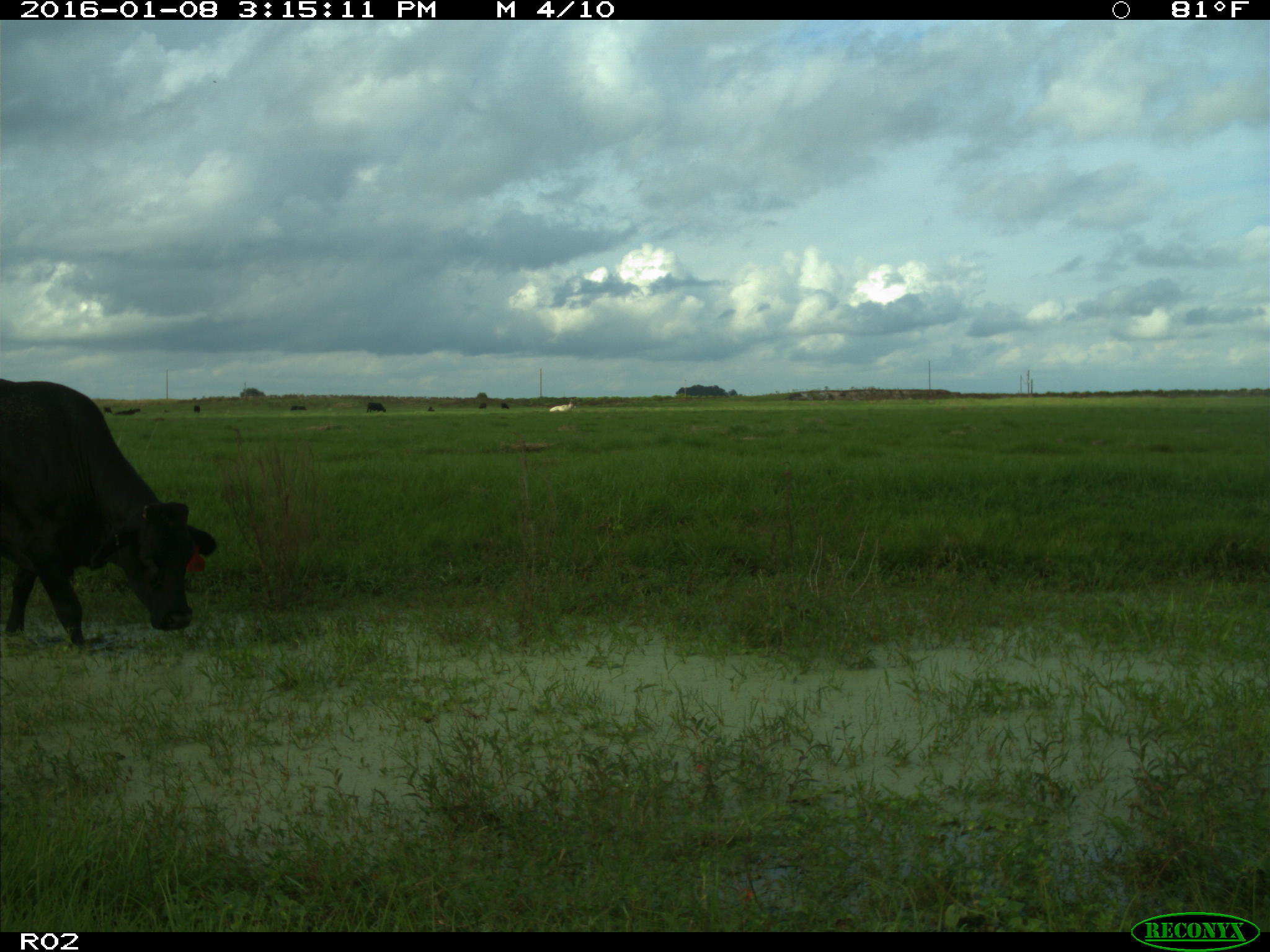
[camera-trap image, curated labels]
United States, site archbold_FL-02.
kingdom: Animalia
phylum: Chordata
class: Mammalia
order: Artiodactyla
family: Bovidae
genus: Bos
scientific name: Bos taurus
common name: domestic cow